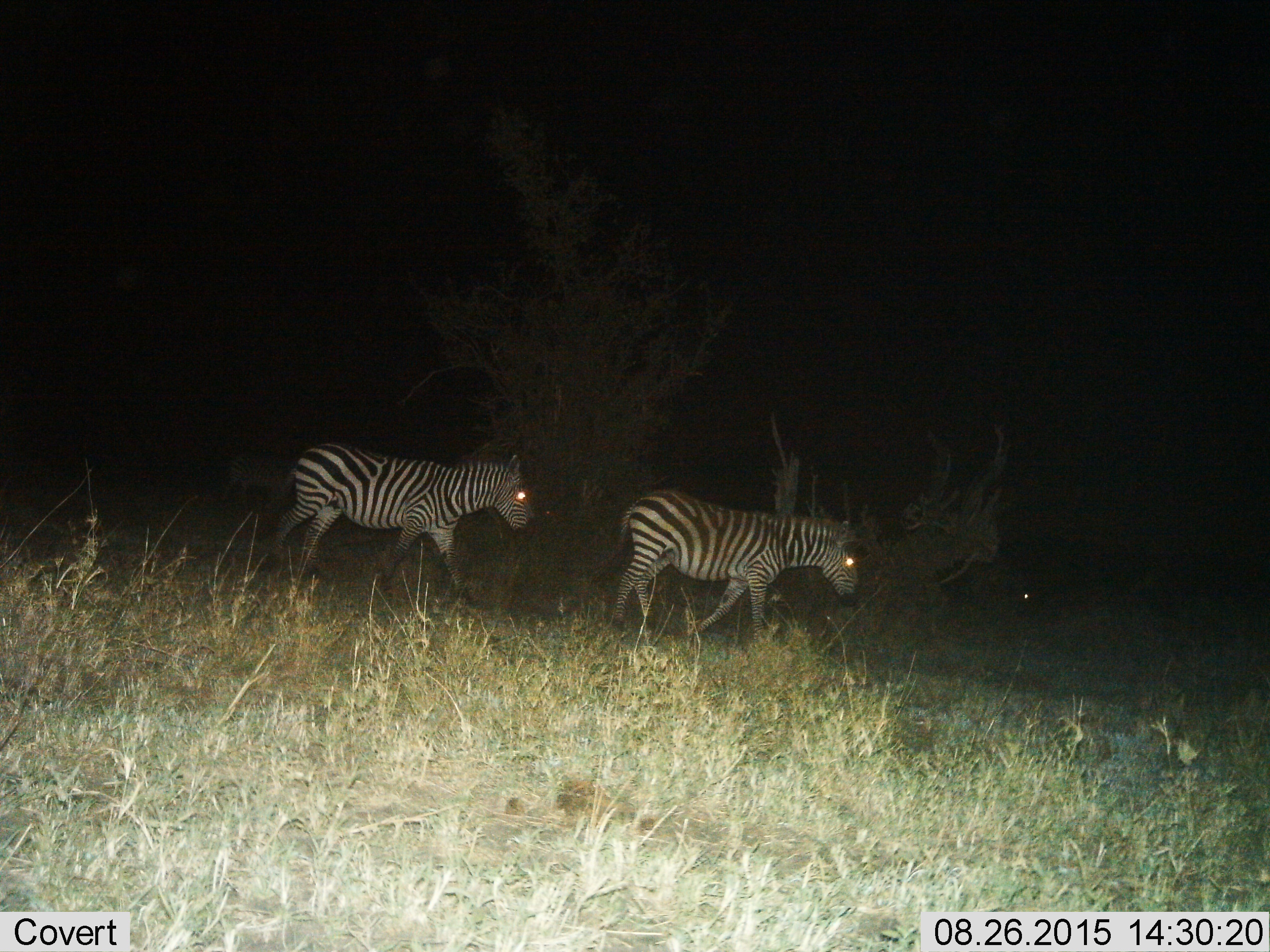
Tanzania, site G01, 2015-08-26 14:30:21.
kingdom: Animalia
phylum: Chordata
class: Mammalia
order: Perissodactyla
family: Equidae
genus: Equus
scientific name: Equus quagga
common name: plains zebra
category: zebra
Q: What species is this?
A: Zebra (plains zebra) (Equus quagga).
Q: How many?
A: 2.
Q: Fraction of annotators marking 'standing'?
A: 15%.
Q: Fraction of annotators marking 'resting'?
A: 0%.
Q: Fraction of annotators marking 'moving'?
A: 95%.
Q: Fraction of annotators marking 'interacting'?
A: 0%.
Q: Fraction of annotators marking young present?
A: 0%.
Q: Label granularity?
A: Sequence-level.